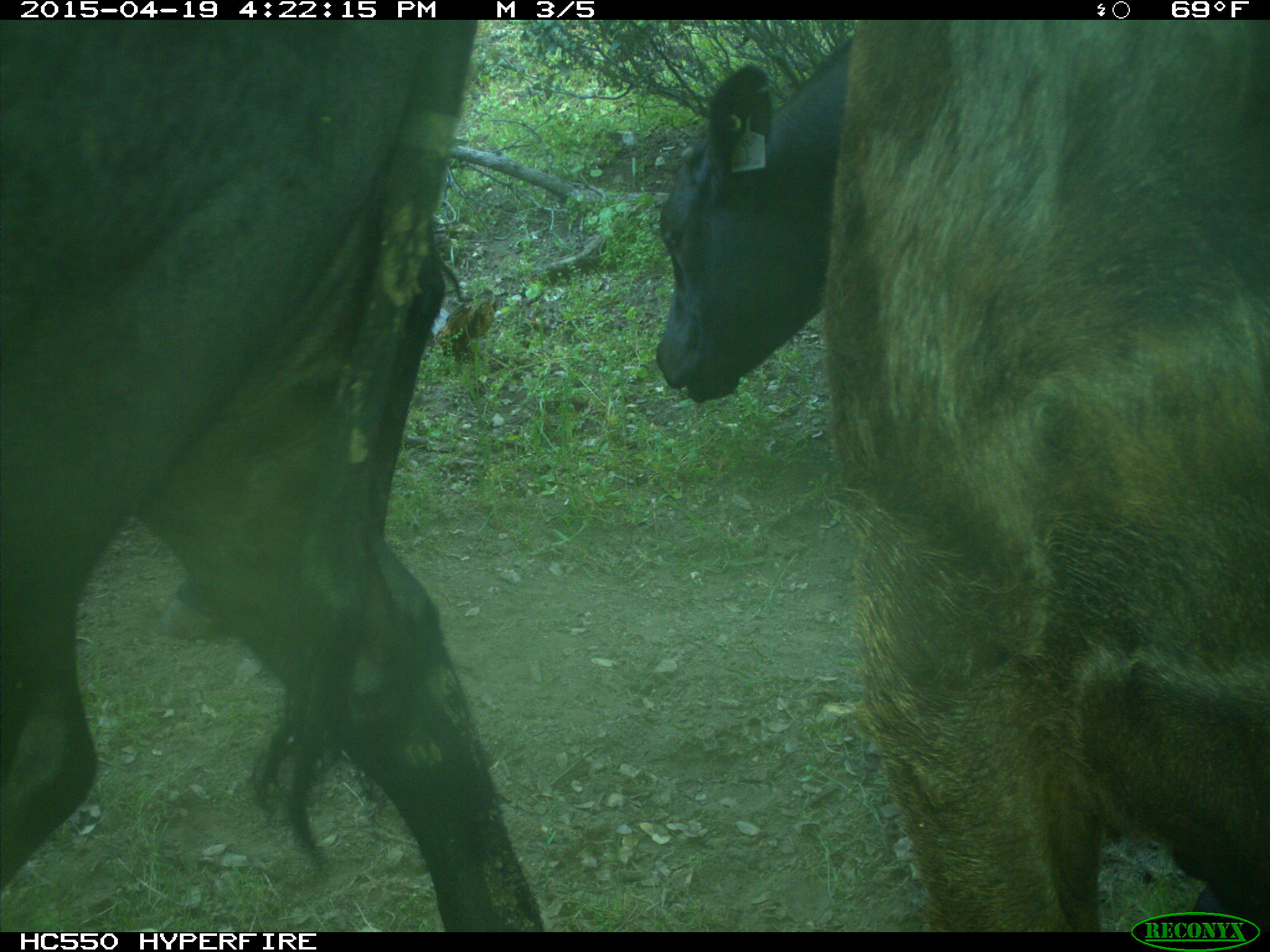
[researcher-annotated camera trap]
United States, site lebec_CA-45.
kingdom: Animalia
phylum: Chordata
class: Mammalia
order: Artiodactyla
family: Bovidae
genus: Bos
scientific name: Bos taurus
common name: domestic cow